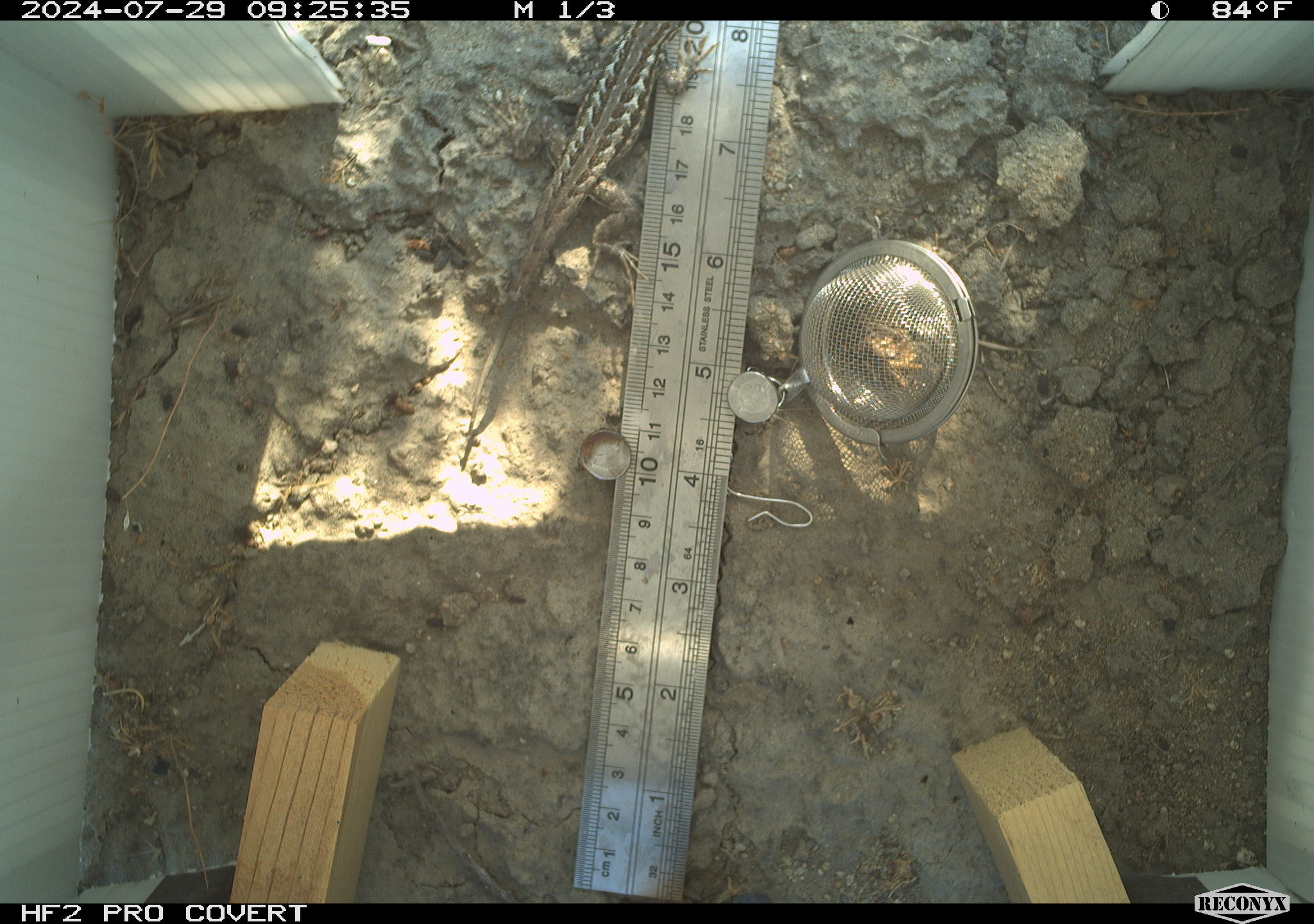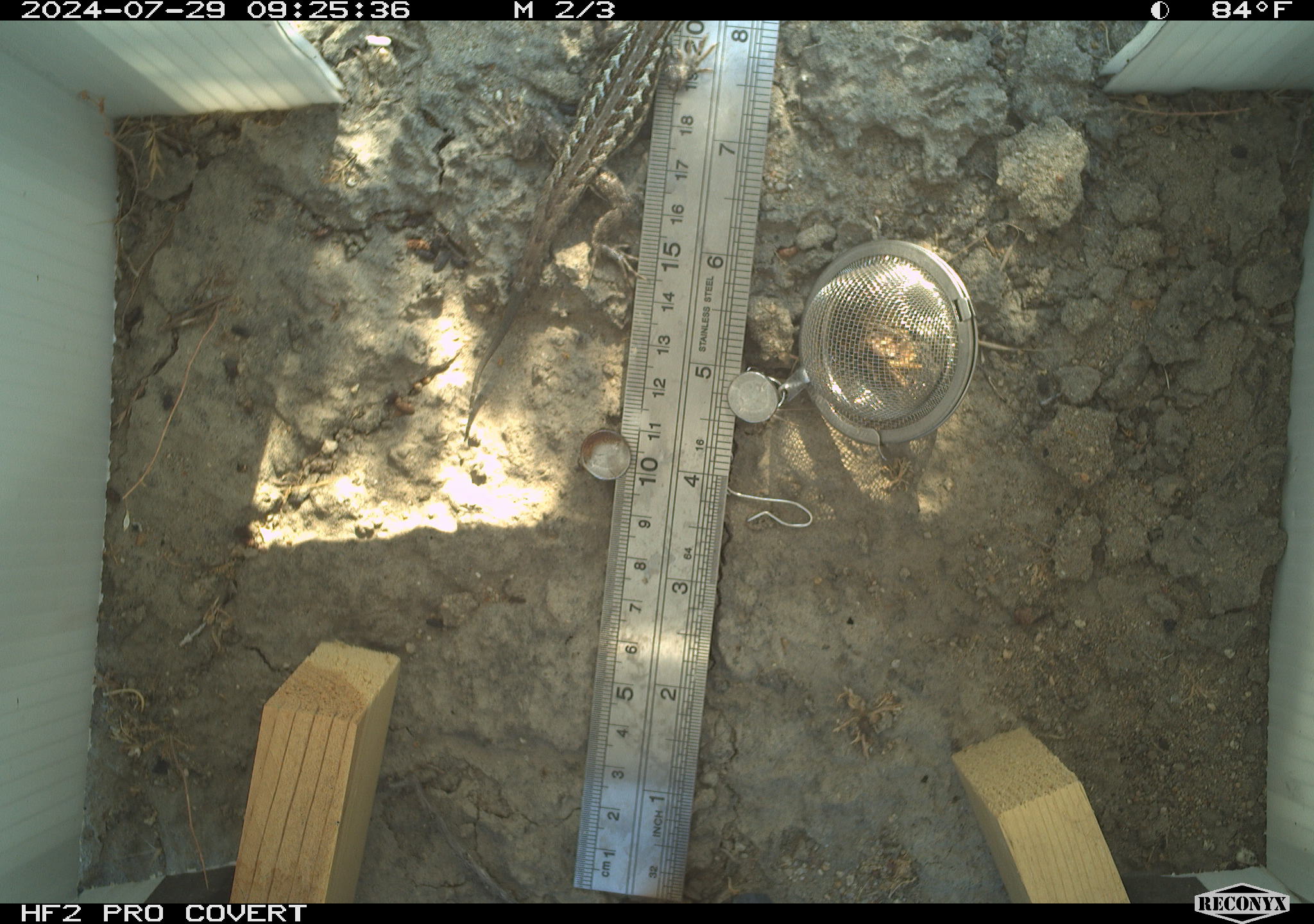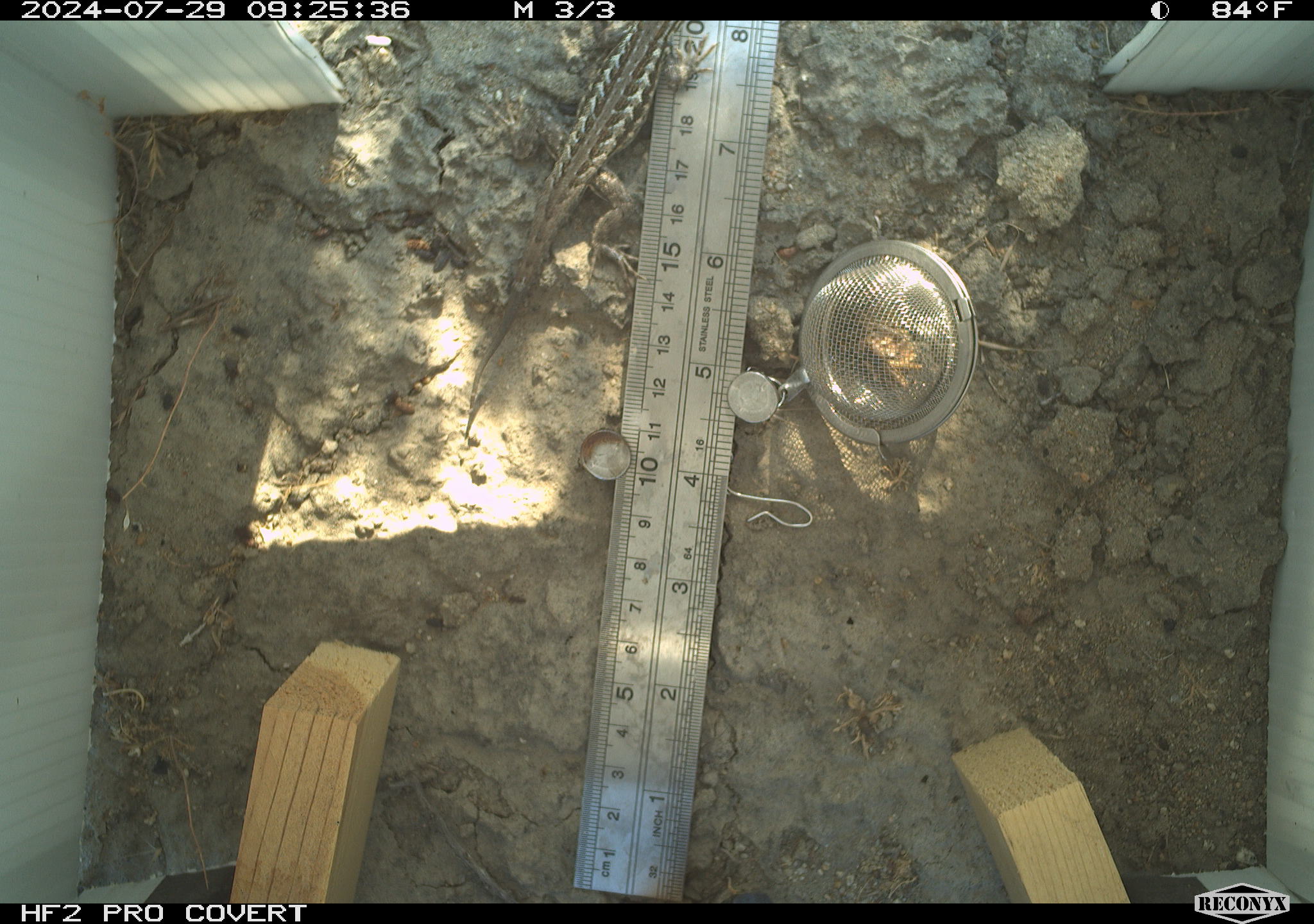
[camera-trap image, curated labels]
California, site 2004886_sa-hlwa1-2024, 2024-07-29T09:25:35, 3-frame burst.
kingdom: Animalia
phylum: Chordata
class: Reptilia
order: Squamata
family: Phrynosomatidae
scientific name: Phrynosomatidae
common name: phrynosomatid lizards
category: phrynosomatidae family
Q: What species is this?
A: Phrynosomatidae family (phrynosomatid lizards) (Phrynosomatidae).